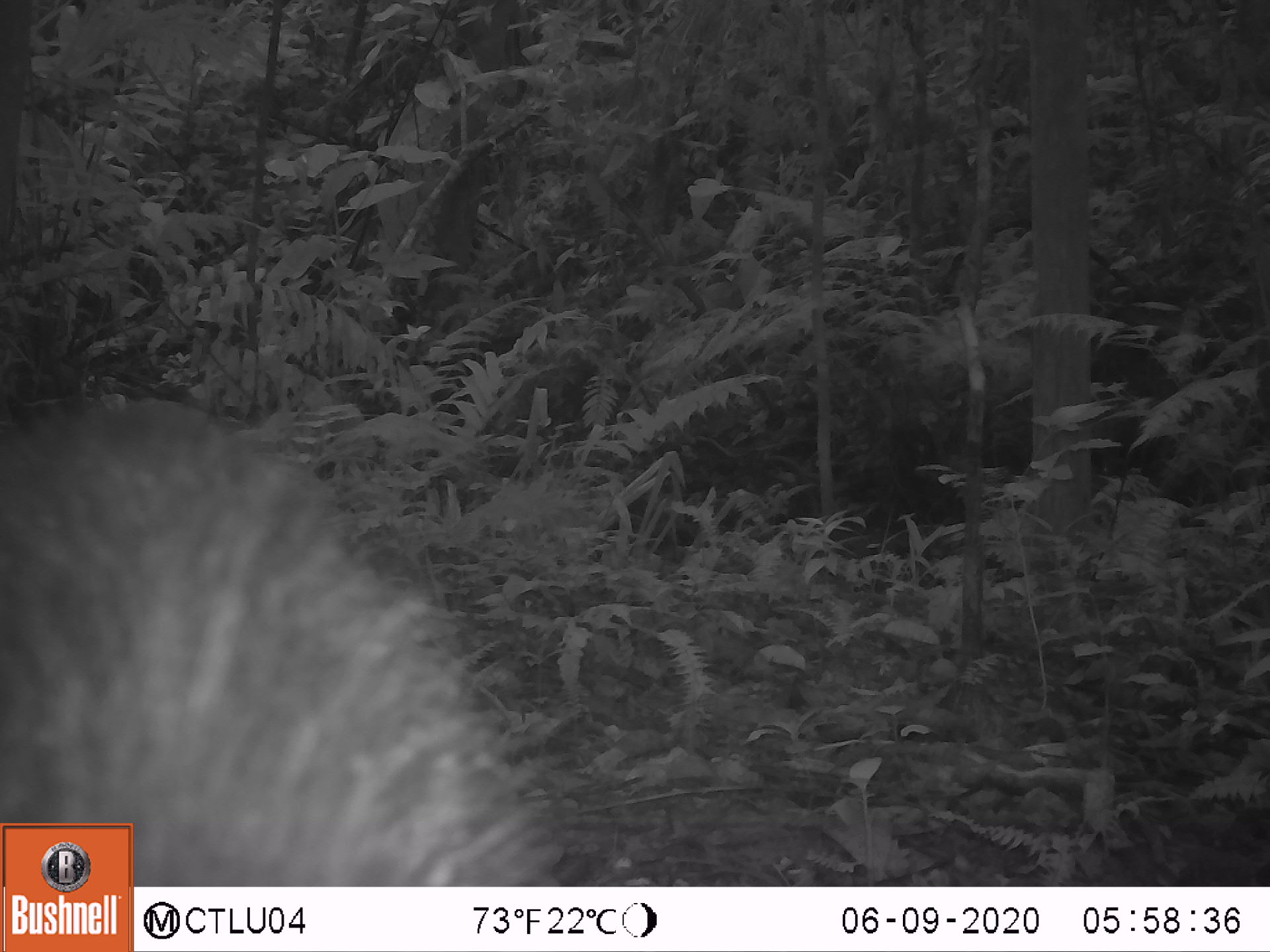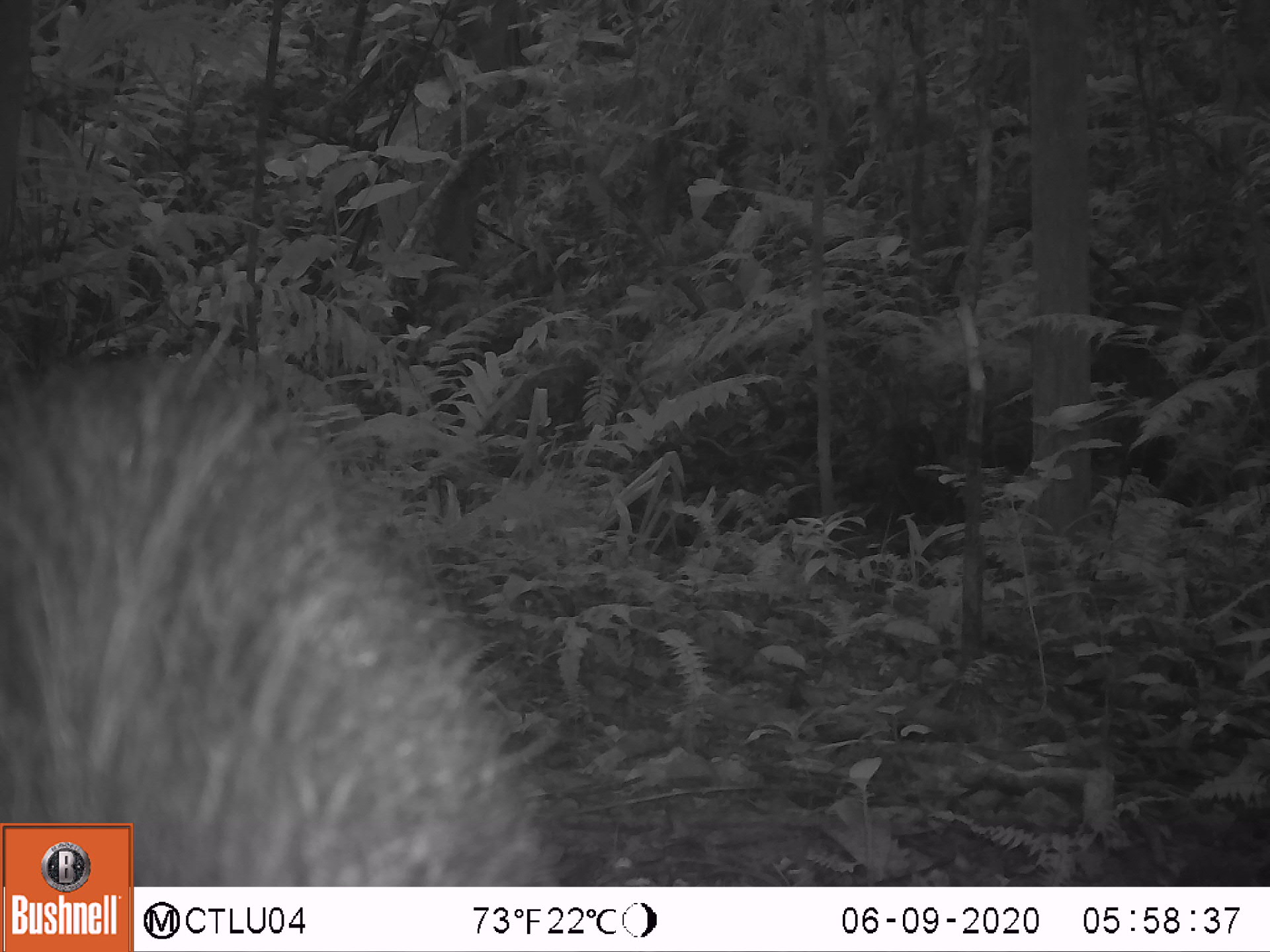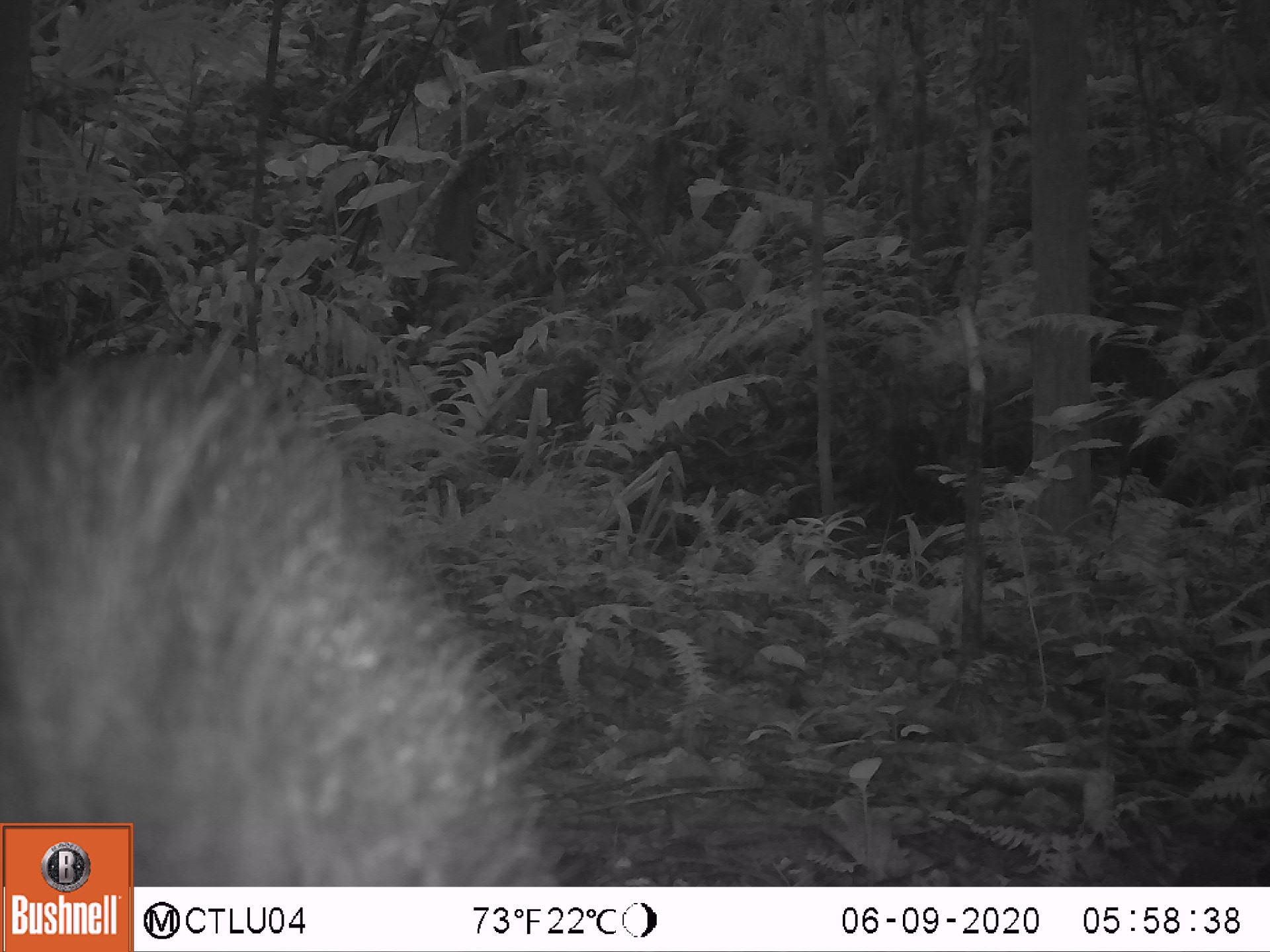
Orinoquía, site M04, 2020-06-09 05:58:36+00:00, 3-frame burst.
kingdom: Animalia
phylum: Chordata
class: Mammalia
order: Artiodactyla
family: Tayassuidae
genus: Pecari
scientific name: Pecari tajacu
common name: collared peccary